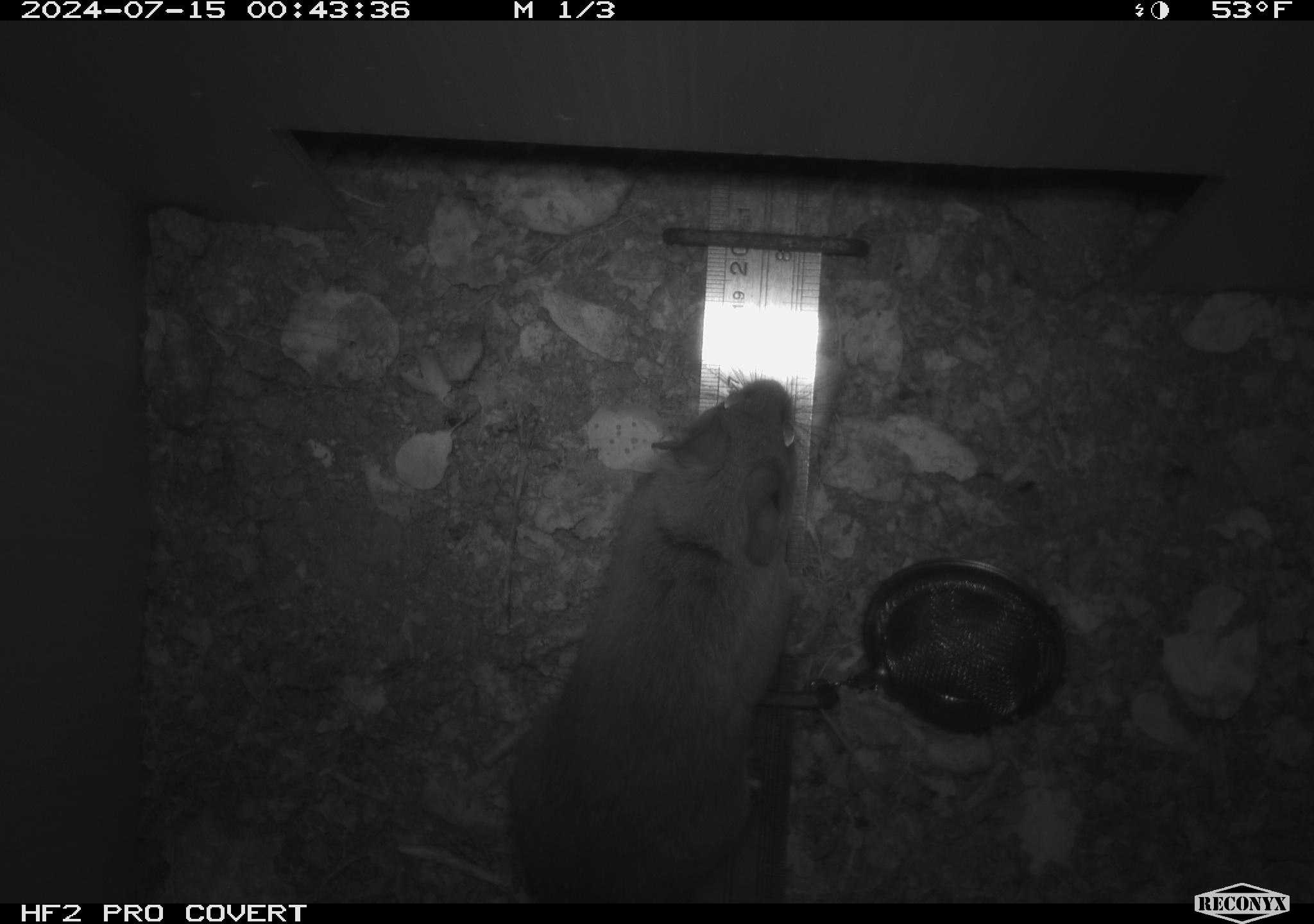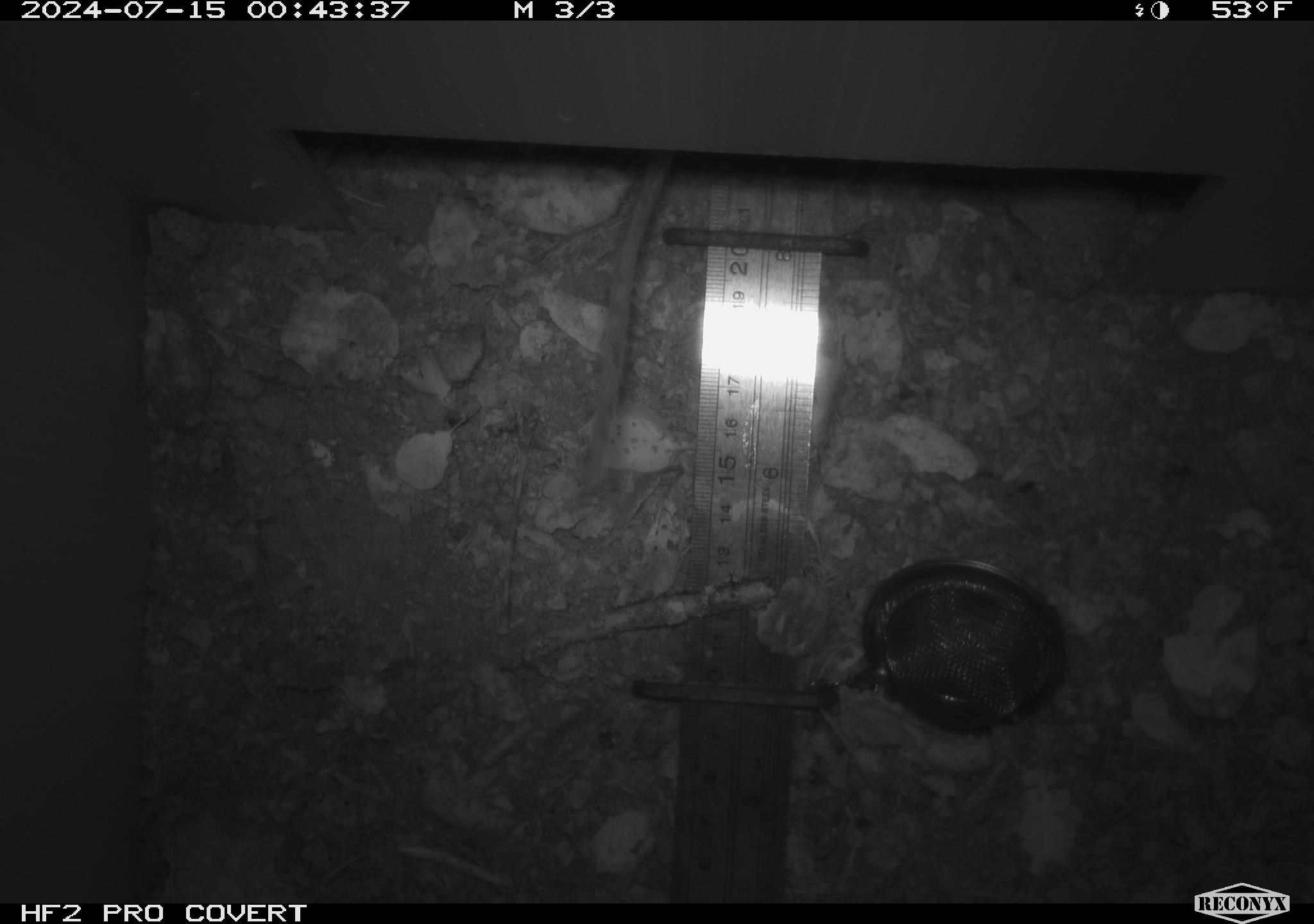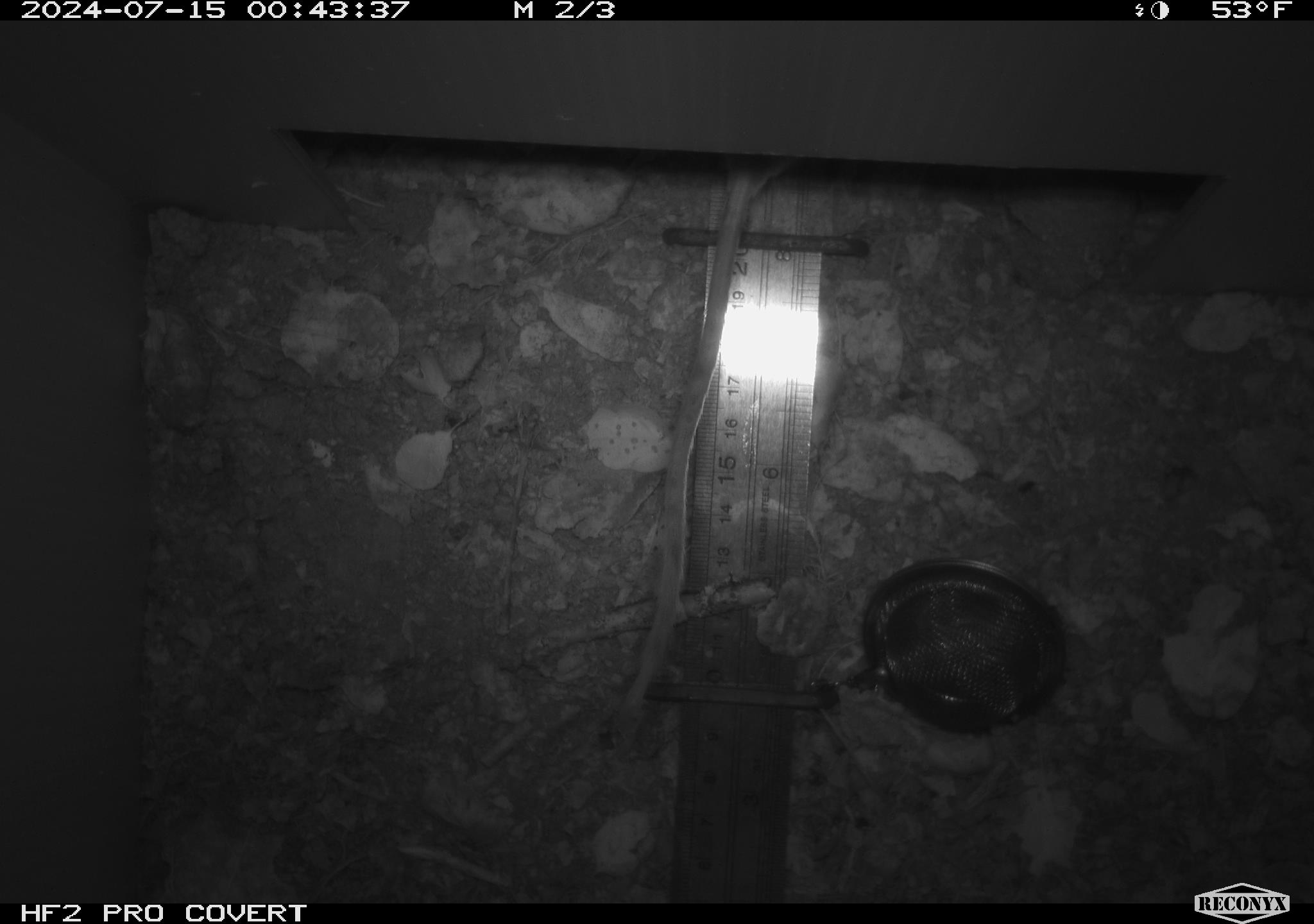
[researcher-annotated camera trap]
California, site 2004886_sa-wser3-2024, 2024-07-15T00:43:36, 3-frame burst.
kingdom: Animalia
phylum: Chordata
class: Mammalia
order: Rodentia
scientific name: Rodentia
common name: woodrat or rat or mouse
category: woodrat or rat or mouse species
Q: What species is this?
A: Woodrat or rat or mouse species (woodrat or rat or mouse) (Rodentia).